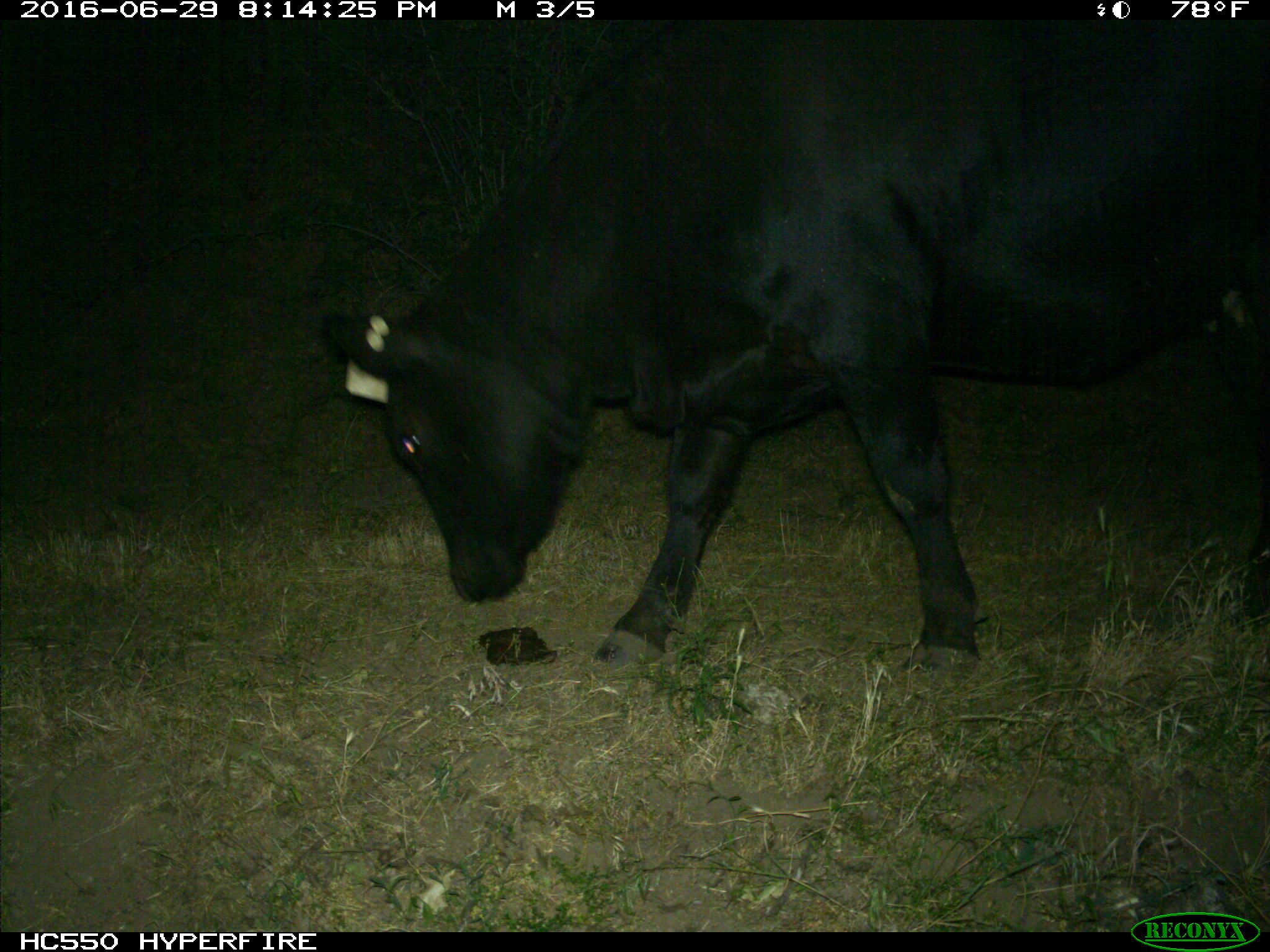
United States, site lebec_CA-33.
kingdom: Animalia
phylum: Chordata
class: Mammalia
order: Artiodactyla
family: Bovidae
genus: Bos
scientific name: Bos taurus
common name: domestic cow